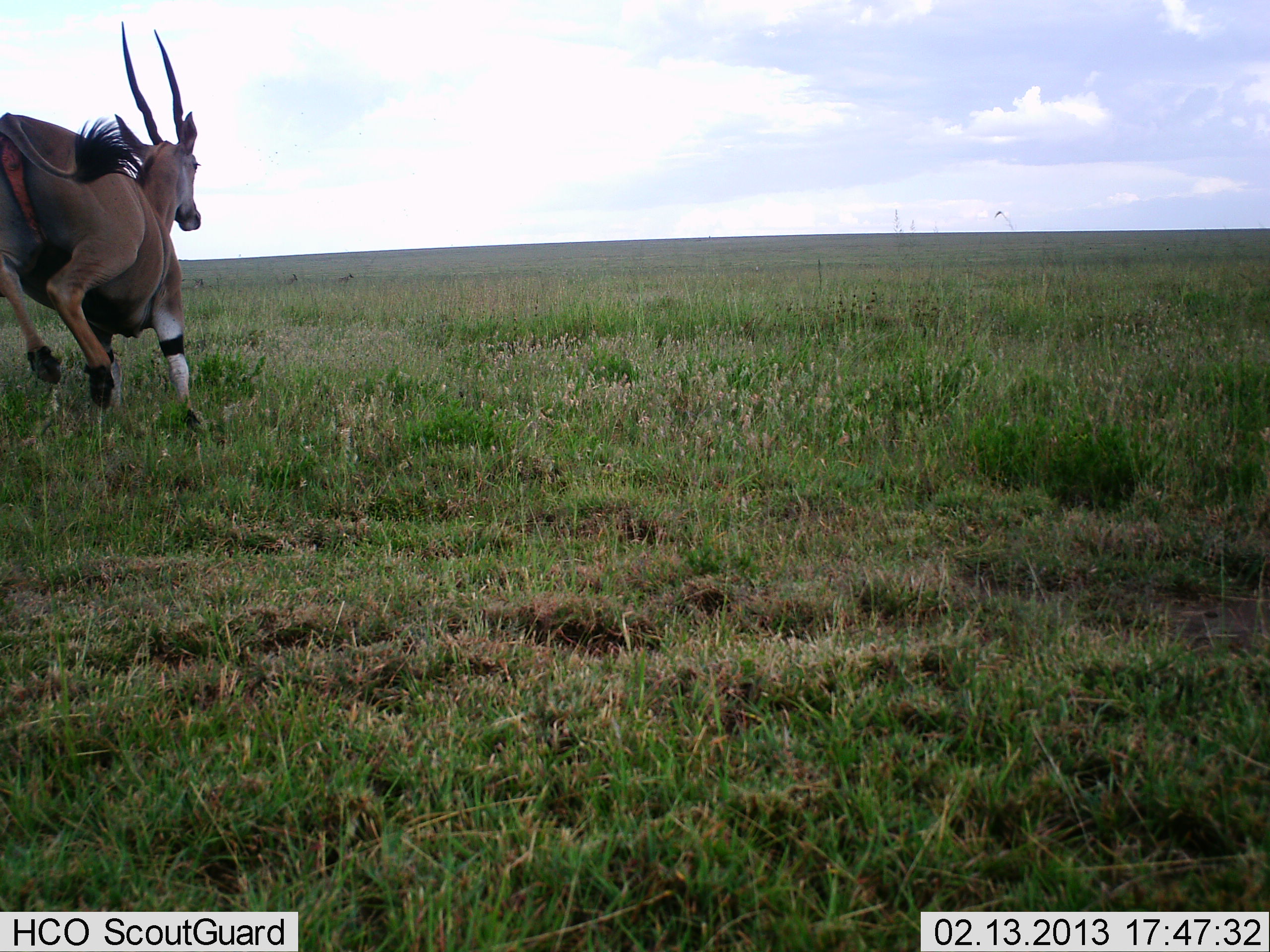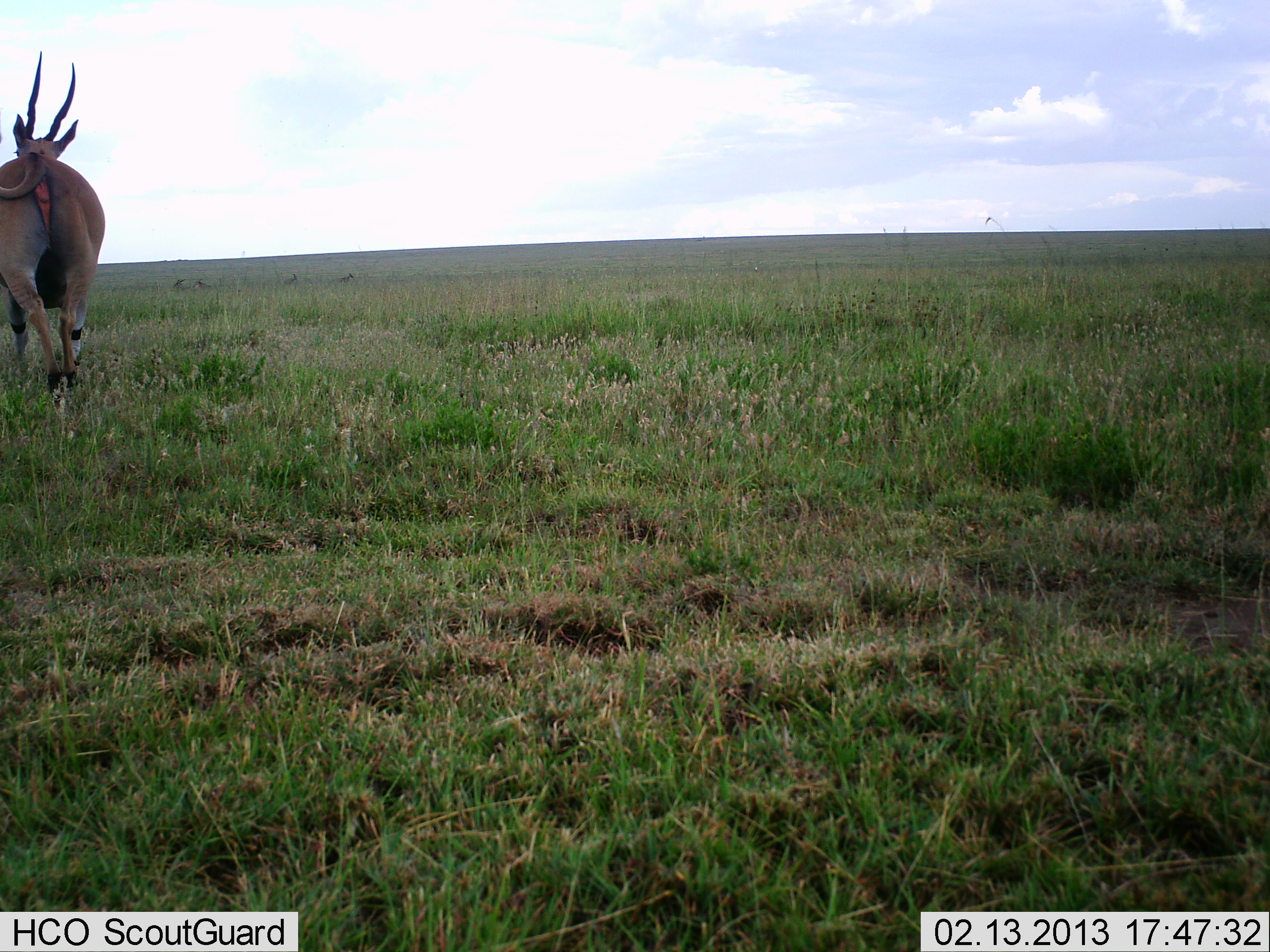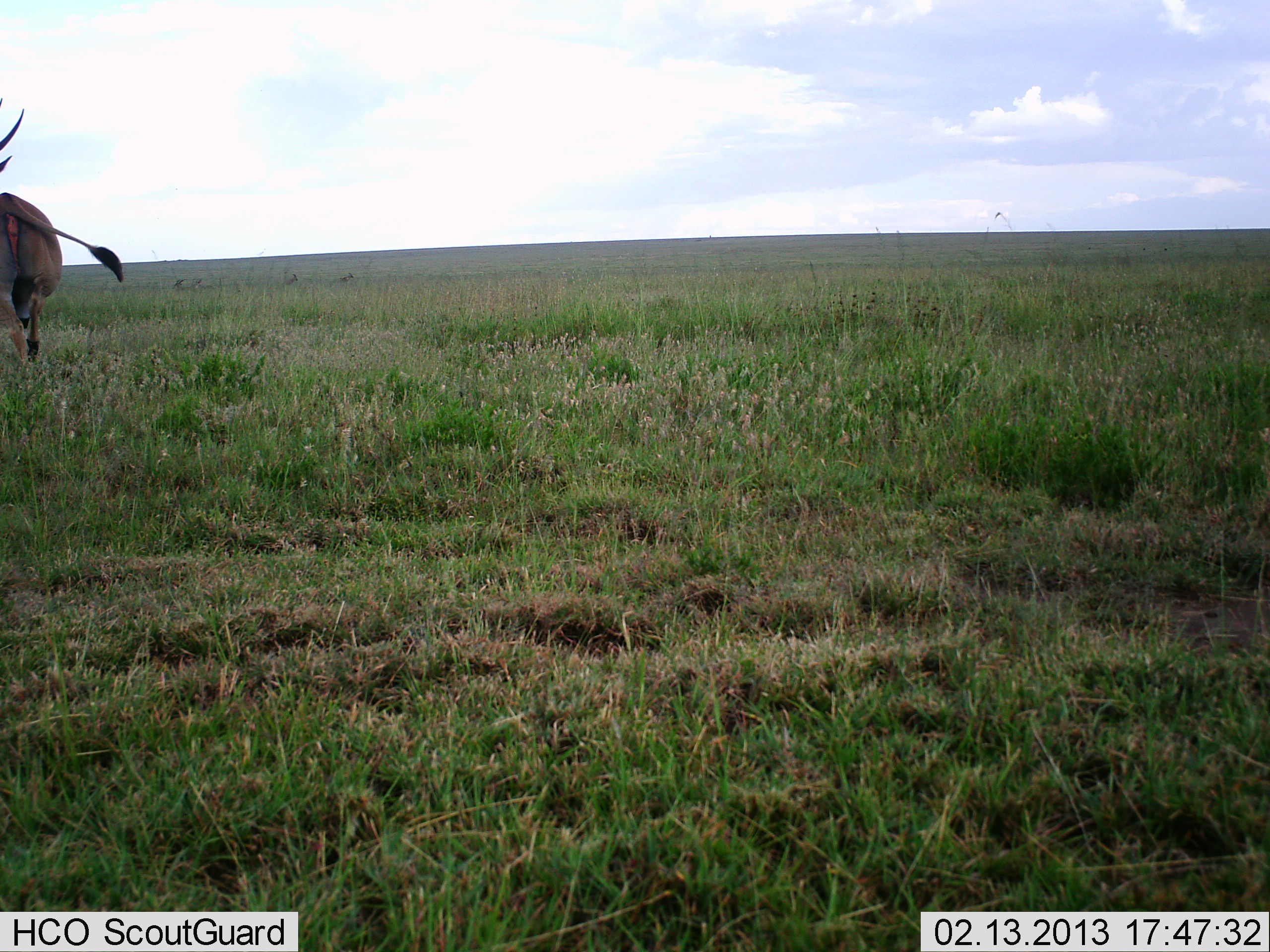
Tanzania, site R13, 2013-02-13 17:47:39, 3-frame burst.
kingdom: Animalia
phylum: Chordata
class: Mammalia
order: Artiodactyla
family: Bovidae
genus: Tragelaphus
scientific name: Tragelaphus oryx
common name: eland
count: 1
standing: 0%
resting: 0%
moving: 100%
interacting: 0%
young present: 0%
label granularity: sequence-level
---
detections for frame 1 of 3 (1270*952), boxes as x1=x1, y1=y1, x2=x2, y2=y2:
animal: x1=0, y1=14, x2=211, y2=444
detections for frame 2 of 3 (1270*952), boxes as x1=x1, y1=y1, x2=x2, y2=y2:
animal: x1=0, y1=52, x2=108, y2=414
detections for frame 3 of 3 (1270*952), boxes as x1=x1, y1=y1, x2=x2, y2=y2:
animal: x1=0, y1=107, x2=127, y2=370